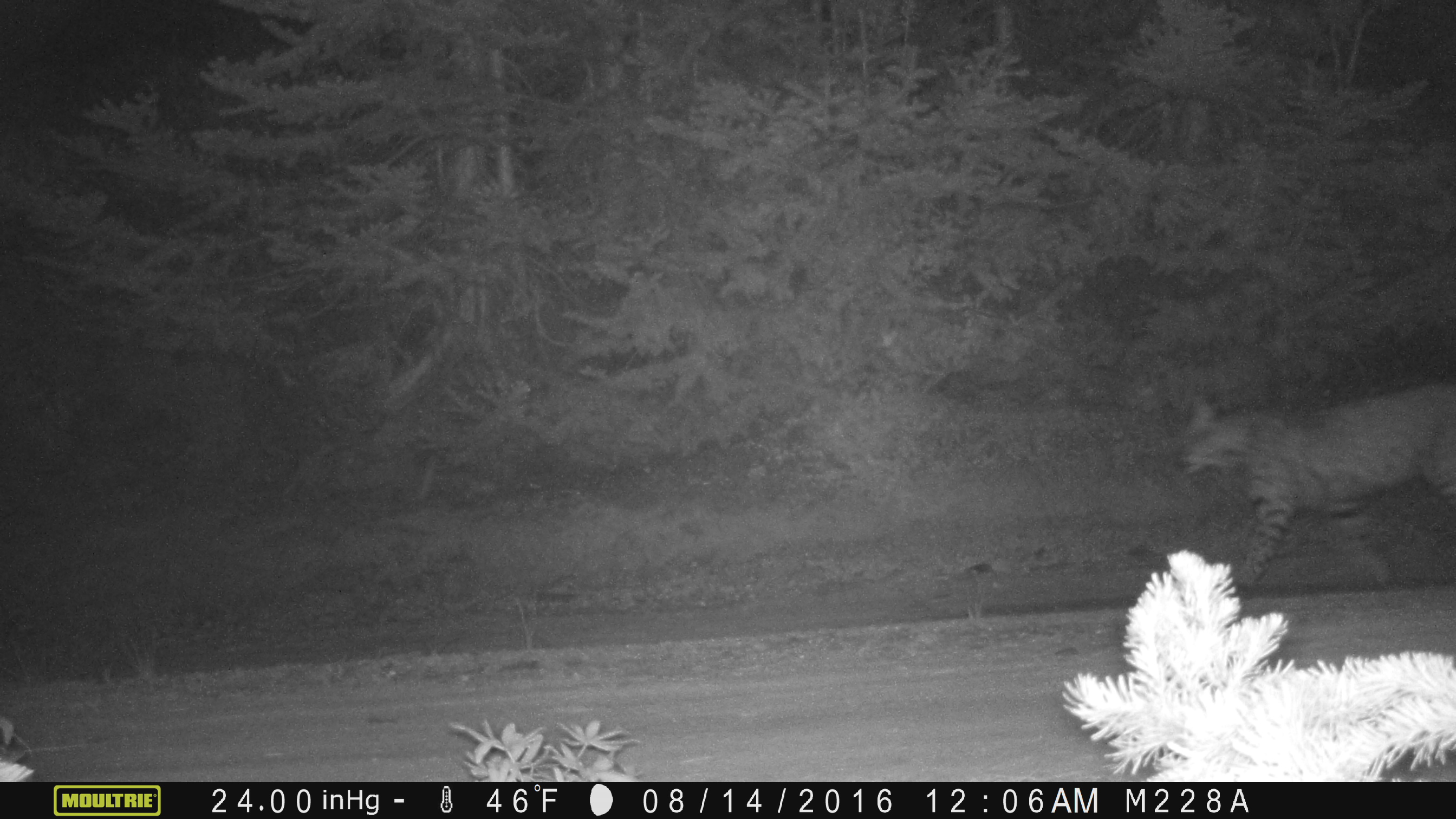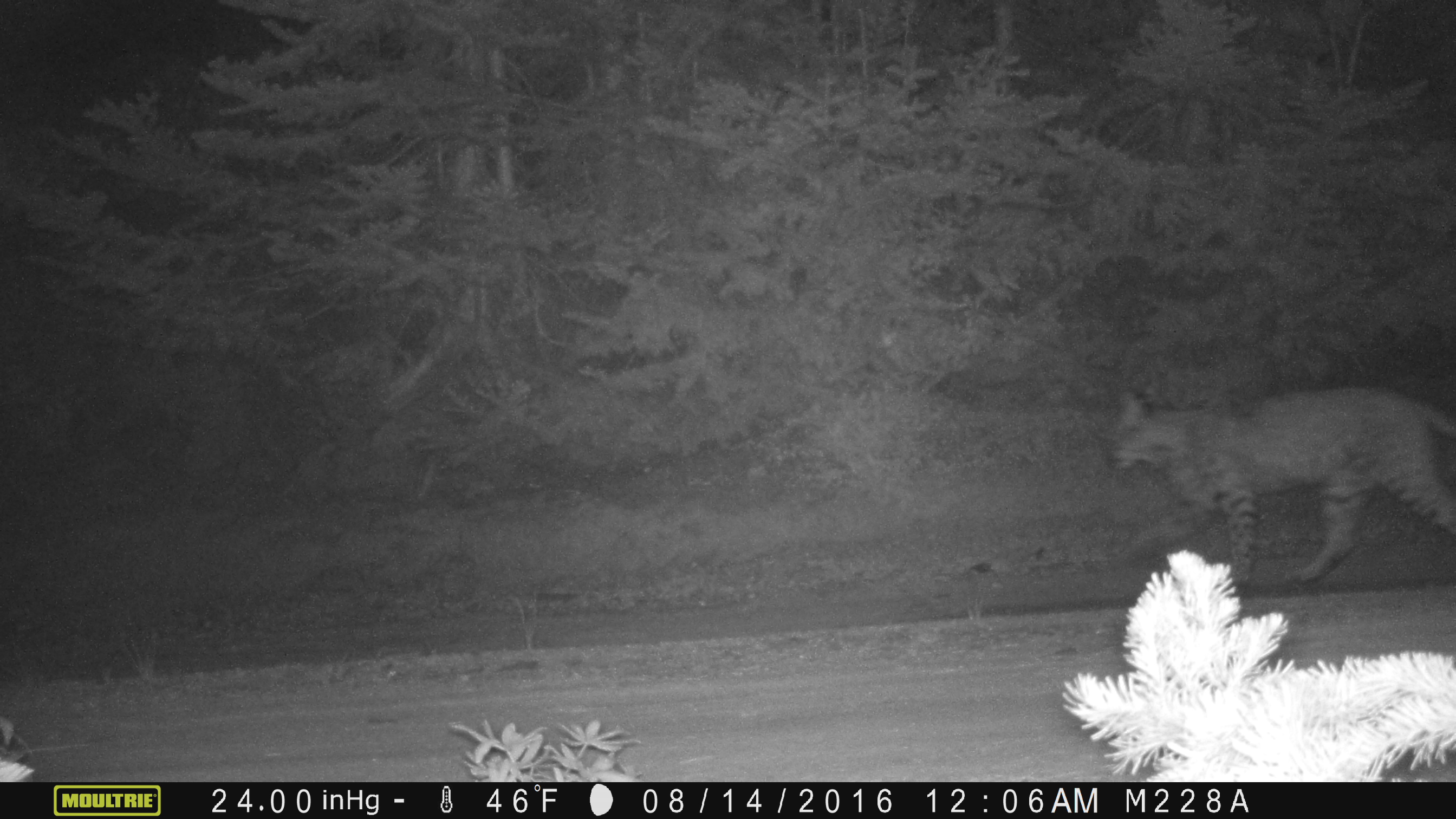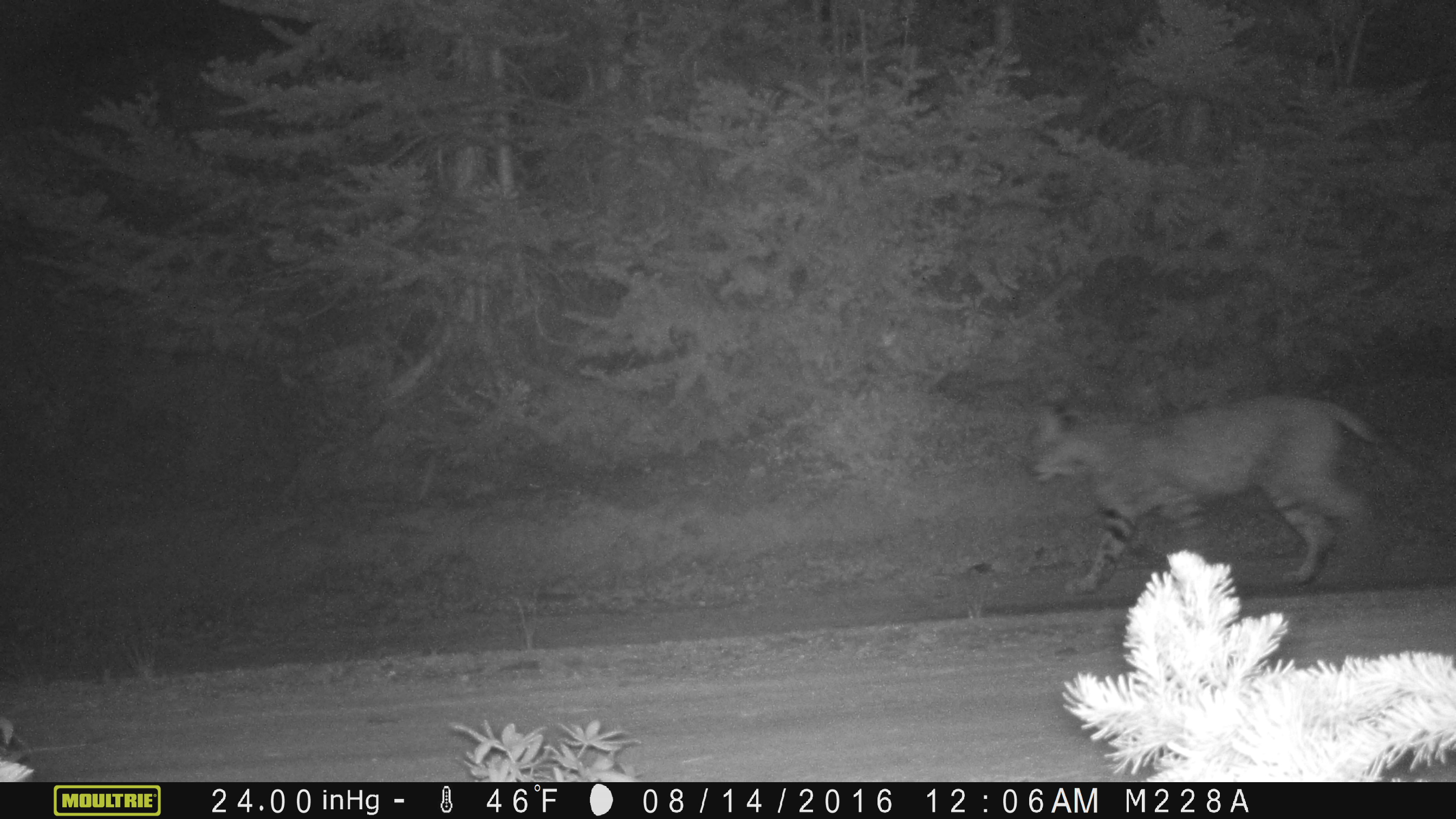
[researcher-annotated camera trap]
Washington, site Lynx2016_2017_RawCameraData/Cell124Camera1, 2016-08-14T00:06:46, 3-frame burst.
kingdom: Animalia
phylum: Chordata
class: Mammalia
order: Carnivora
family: Felidae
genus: Lynx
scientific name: Lynx rufus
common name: bobcat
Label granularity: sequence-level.